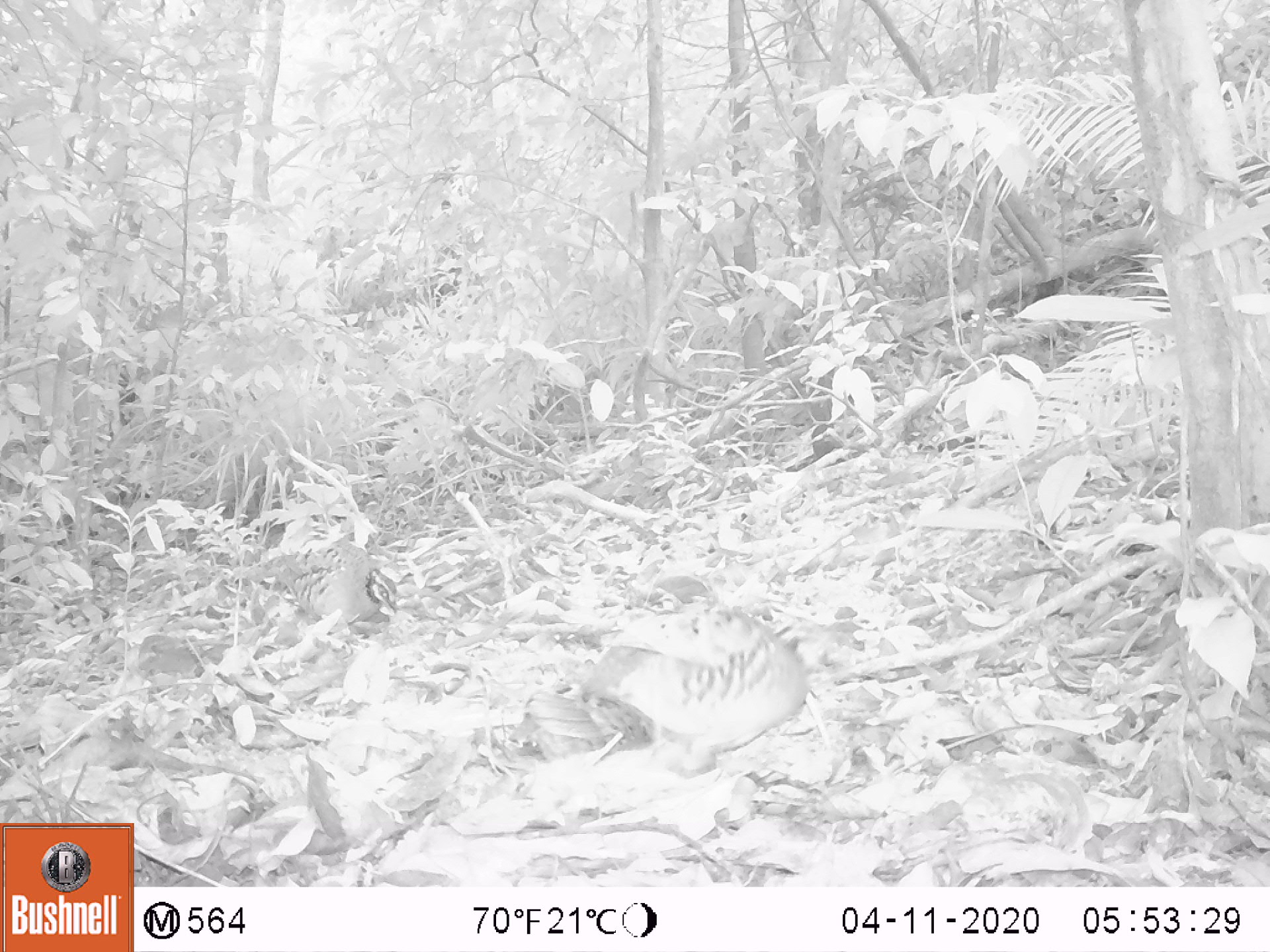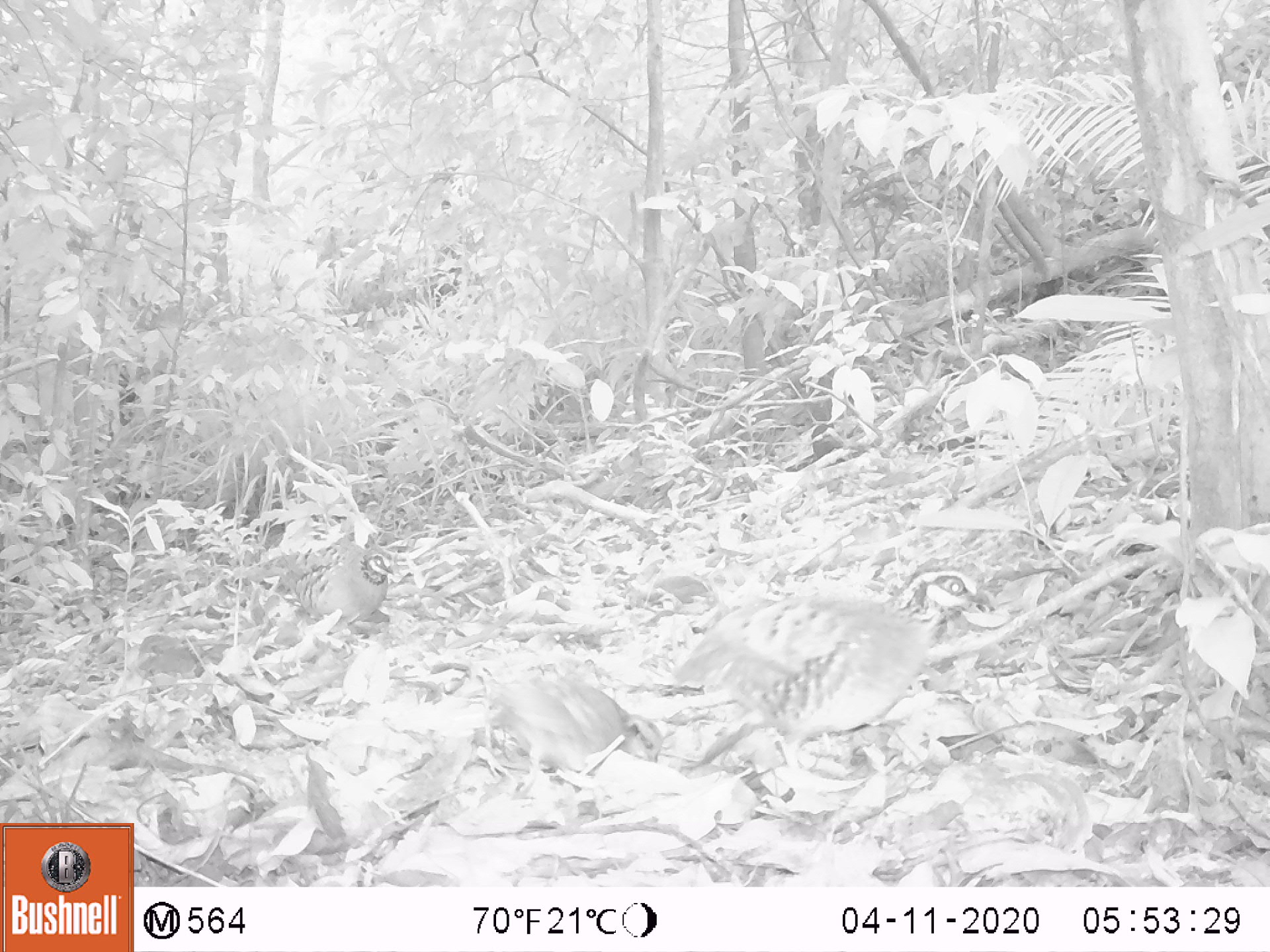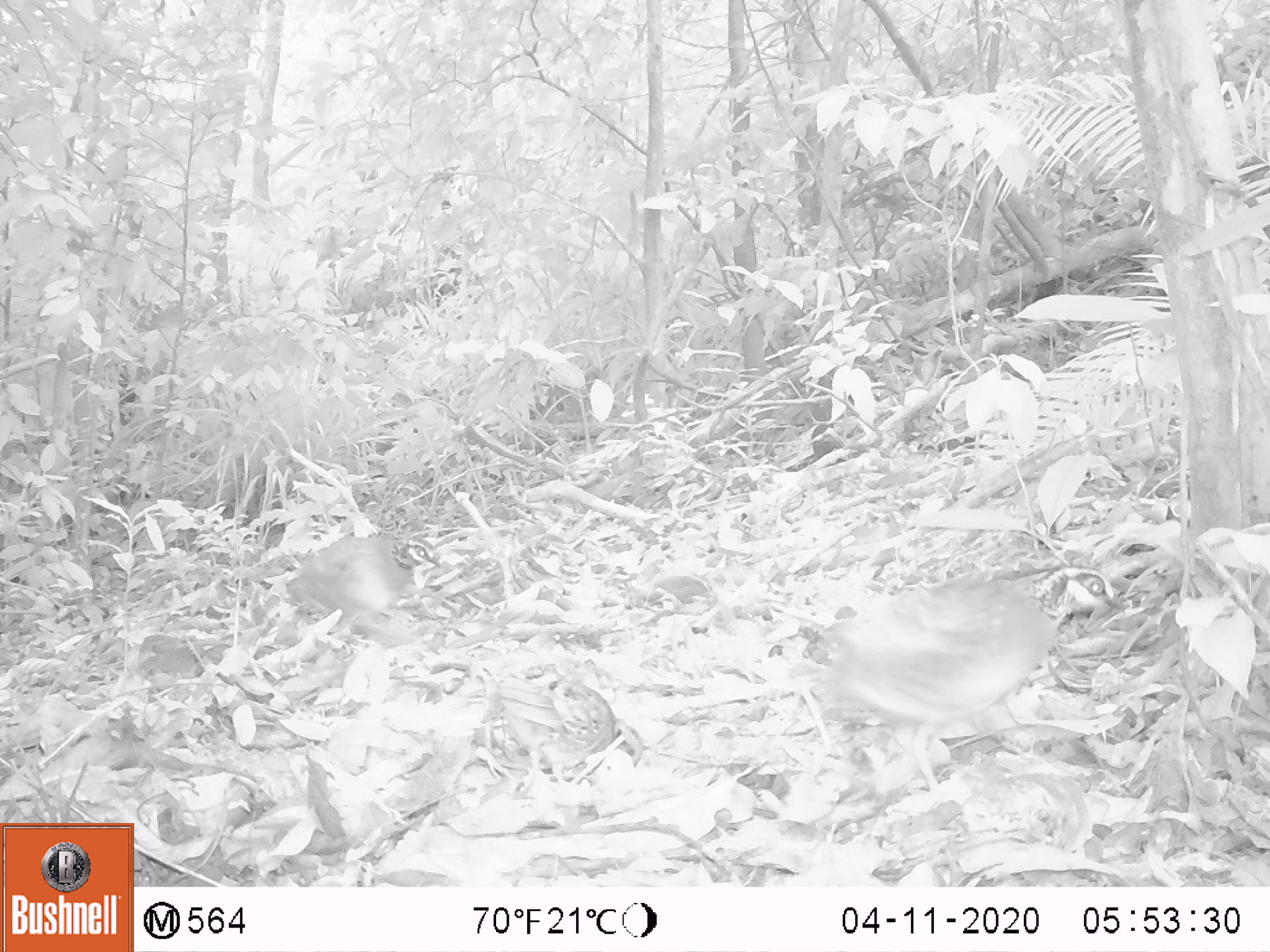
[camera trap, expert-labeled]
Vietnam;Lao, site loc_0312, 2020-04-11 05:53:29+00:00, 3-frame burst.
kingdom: Animalia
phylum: Chordata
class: Aves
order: Galliformes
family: Phasianidae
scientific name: Phasianidae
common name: partridge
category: unidentified partridge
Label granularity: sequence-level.